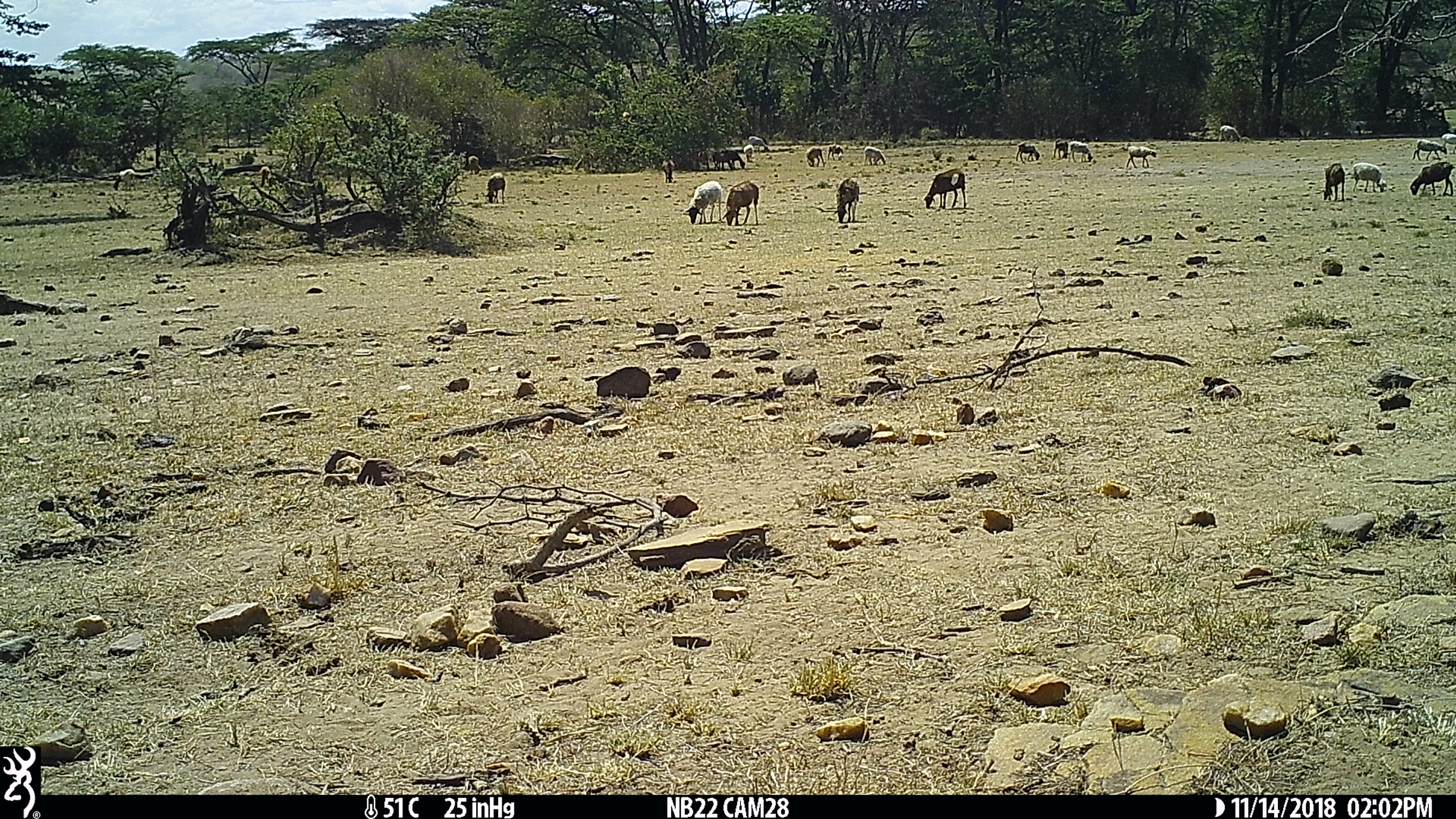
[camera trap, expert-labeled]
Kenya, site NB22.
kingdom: Animalia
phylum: Chordata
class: Mammalia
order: Artiodactyla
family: Bovidae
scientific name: Bovidae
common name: sheep or goat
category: shoat